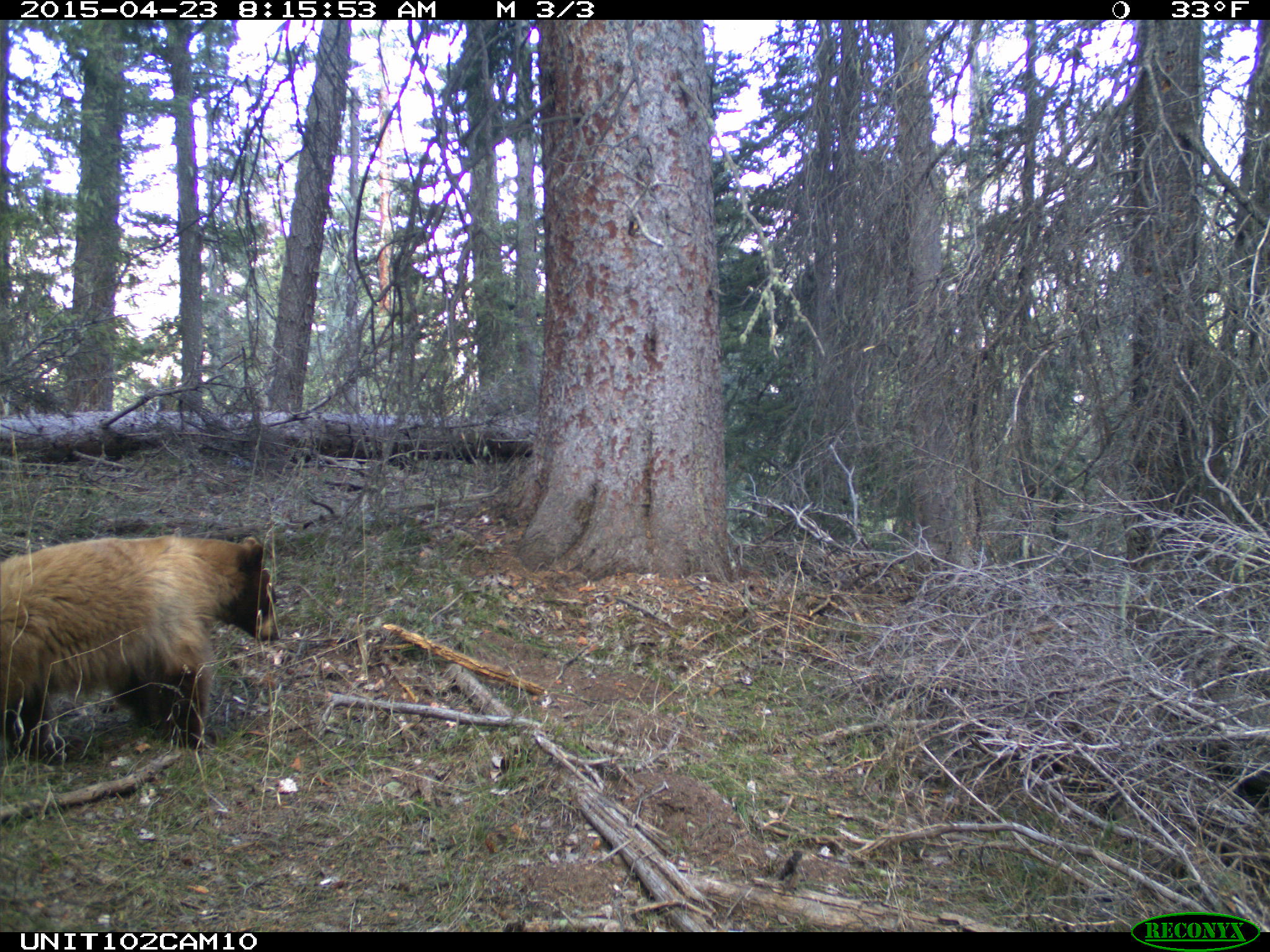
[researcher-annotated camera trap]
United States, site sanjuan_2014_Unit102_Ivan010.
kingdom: Animalia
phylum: Chordata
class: Mammalia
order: Carnivora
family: Ursidae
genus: Ursus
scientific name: Ursus americanus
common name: american black bear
Ursus americanus (american black bear).